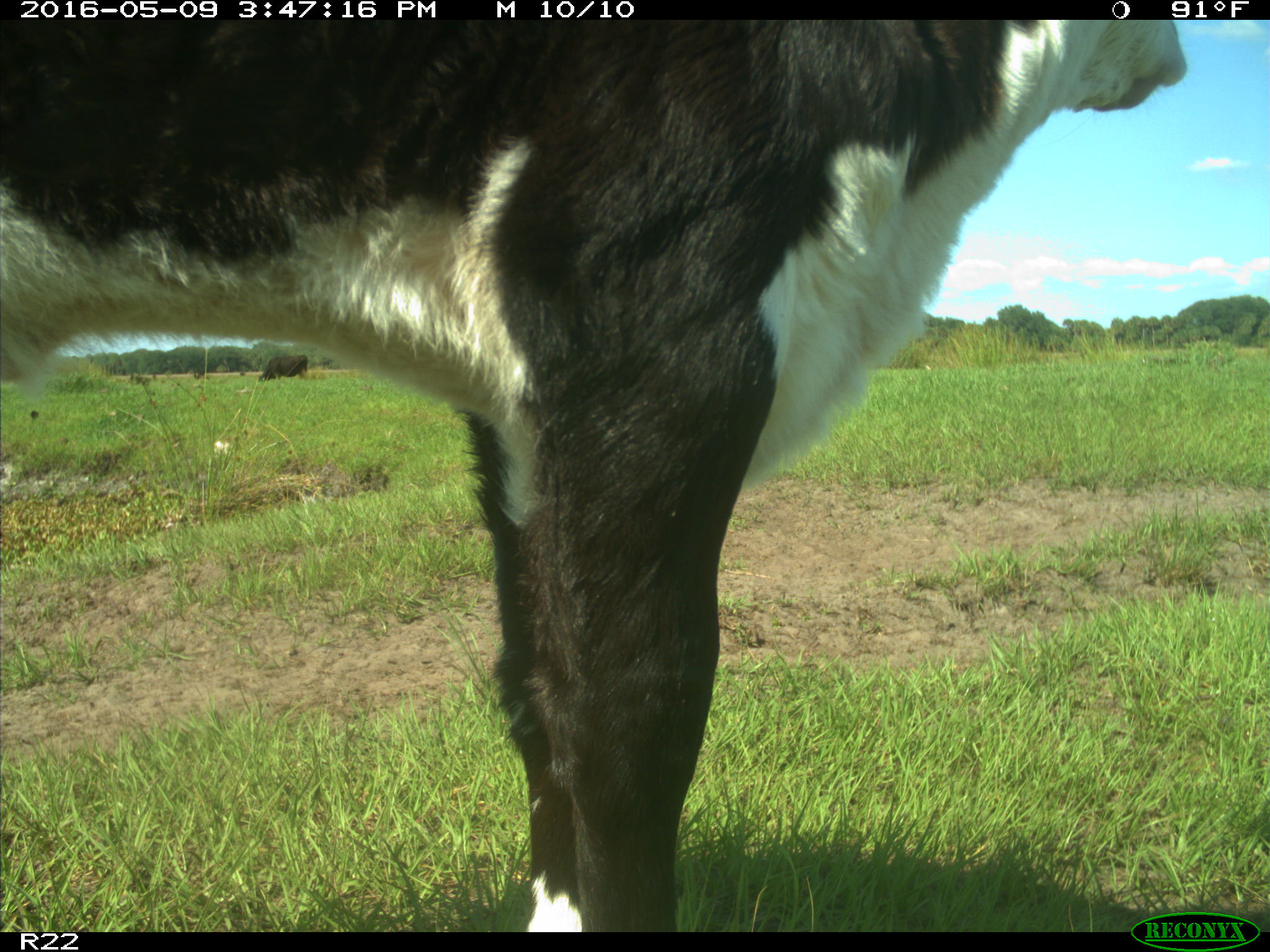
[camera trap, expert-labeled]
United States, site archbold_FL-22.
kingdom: Animalia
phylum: Chordata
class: Mammalia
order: Artiodactyla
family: Bovidae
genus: Bos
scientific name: Bos taurus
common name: domestic cow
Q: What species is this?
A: Bos taurus (domestic cow).